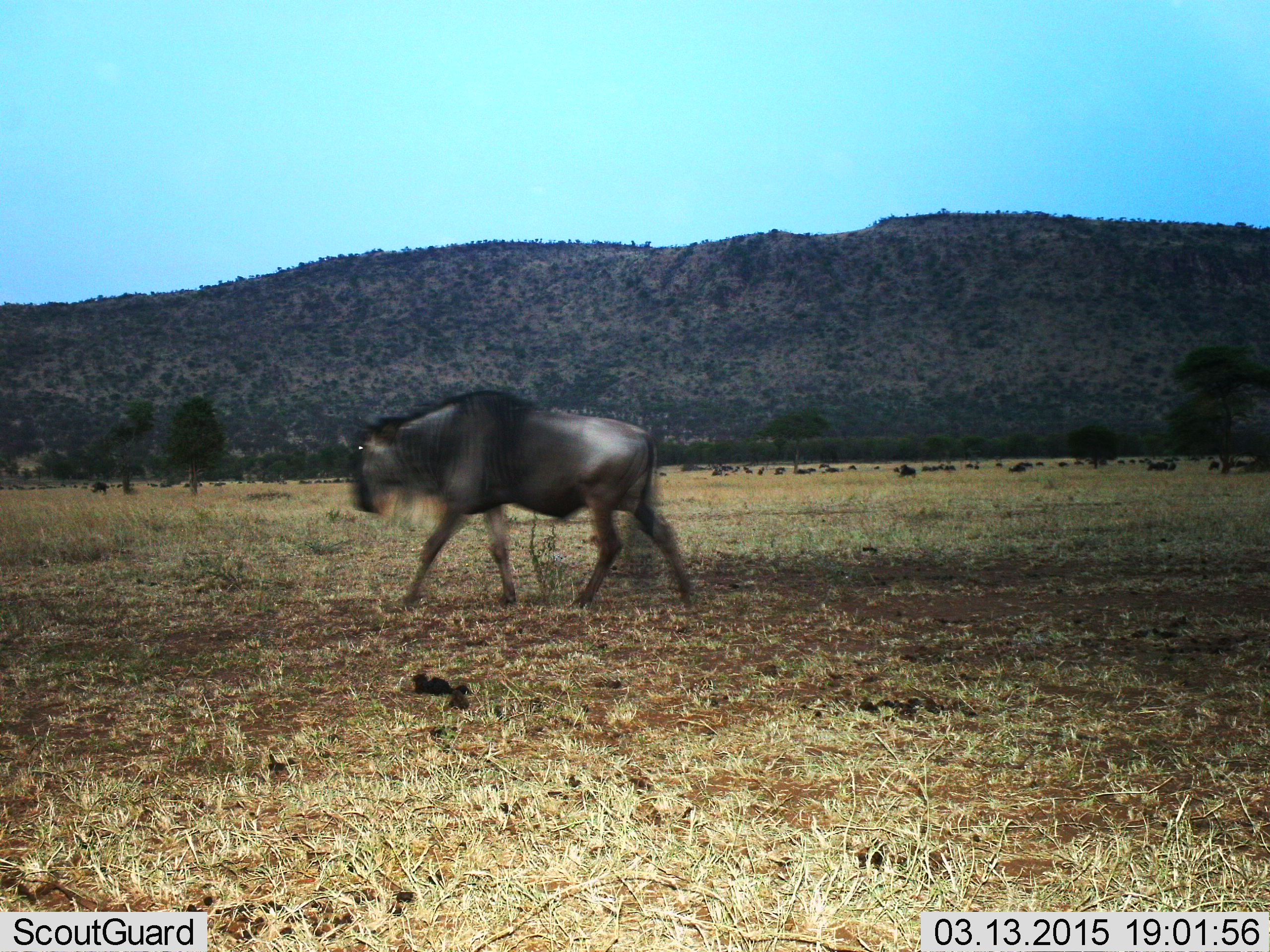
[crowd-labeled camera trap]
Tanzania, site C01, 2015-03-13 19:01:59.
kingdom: Animalia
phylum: Chordata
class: Mammalia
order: Artiodactyla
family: Bovidae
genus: Connochaetes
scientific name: Connochaetes taurinus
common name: blue wildebeest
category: wildebeest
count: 1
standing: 30%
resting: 10%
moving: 100%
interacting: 0%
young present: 0%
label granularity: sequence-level